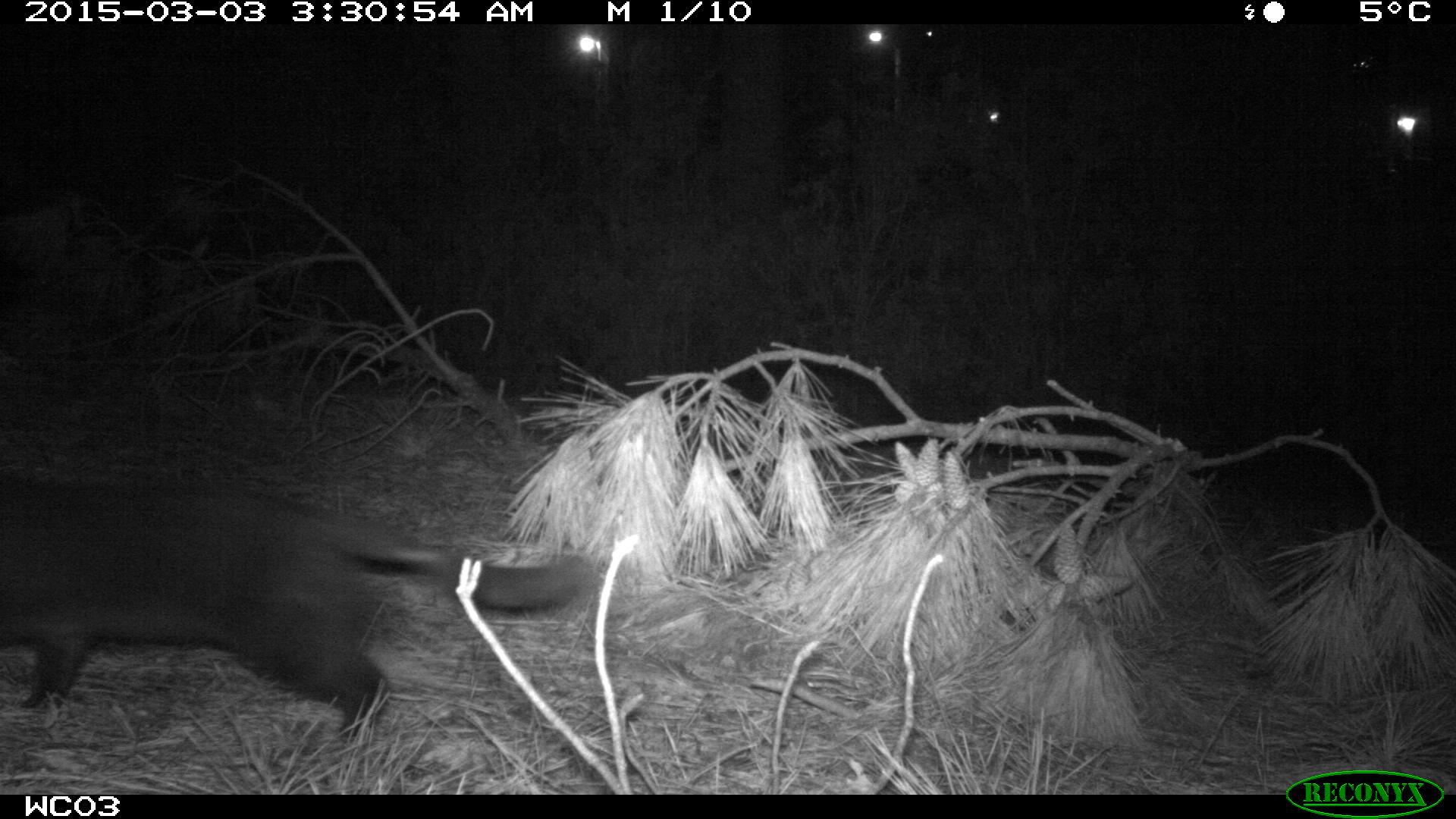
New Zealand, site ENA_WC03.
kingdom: Animalia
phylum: Chordata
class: Mammalia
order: Carnivora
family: Felidae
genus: Felis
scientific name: Felis catus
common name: domestic cat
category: cat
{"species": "cat (domestic cat) (Felis catus)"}